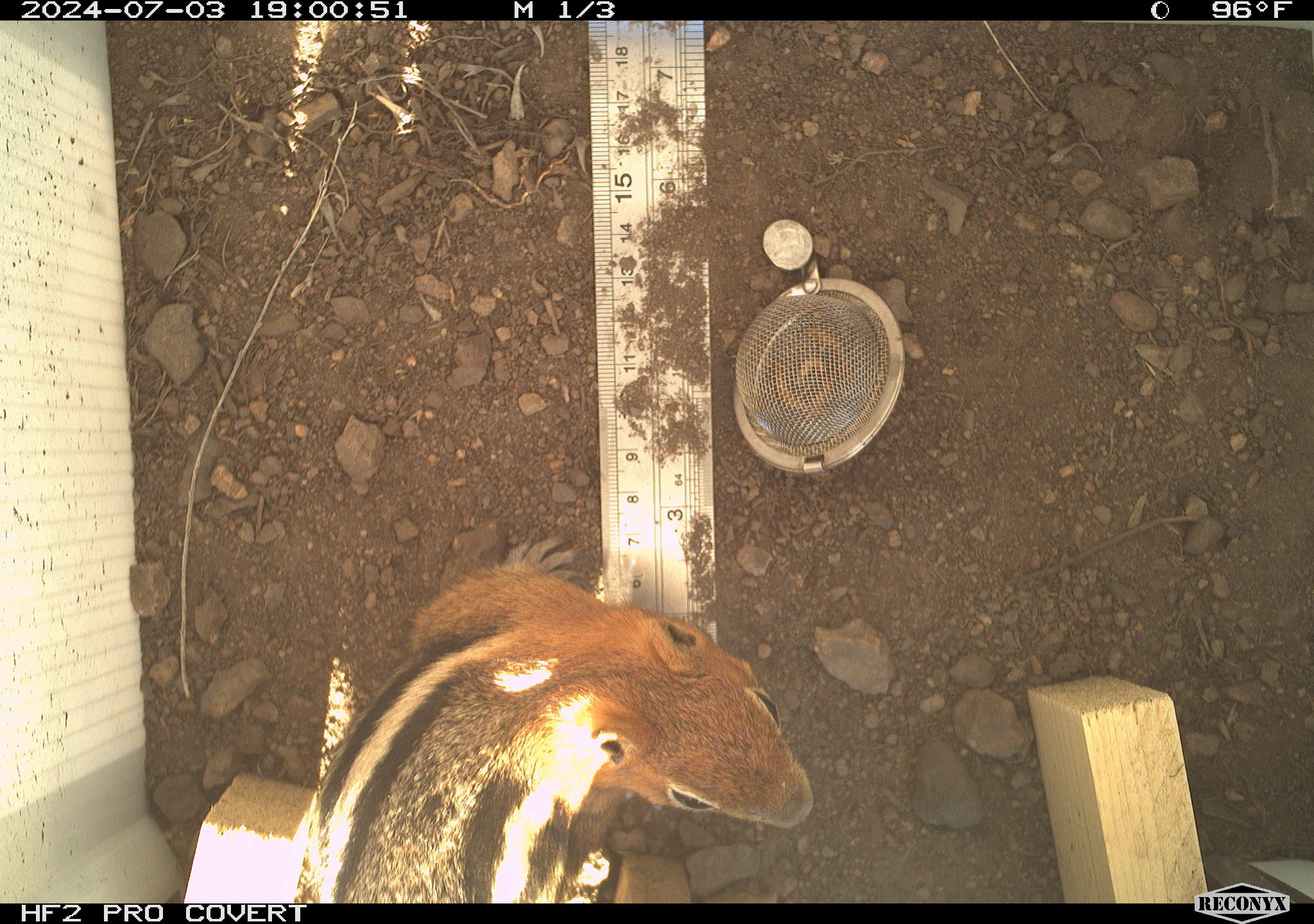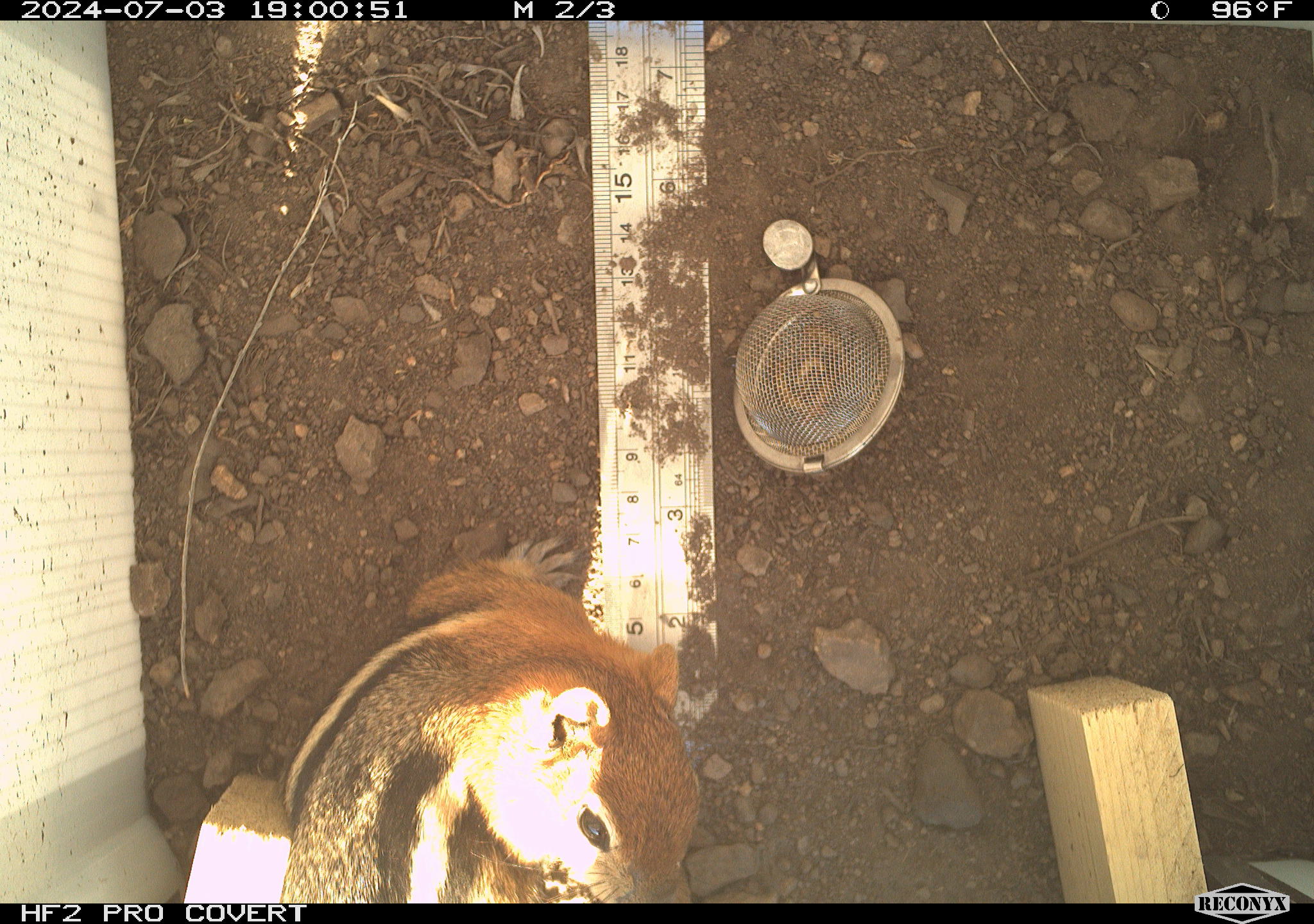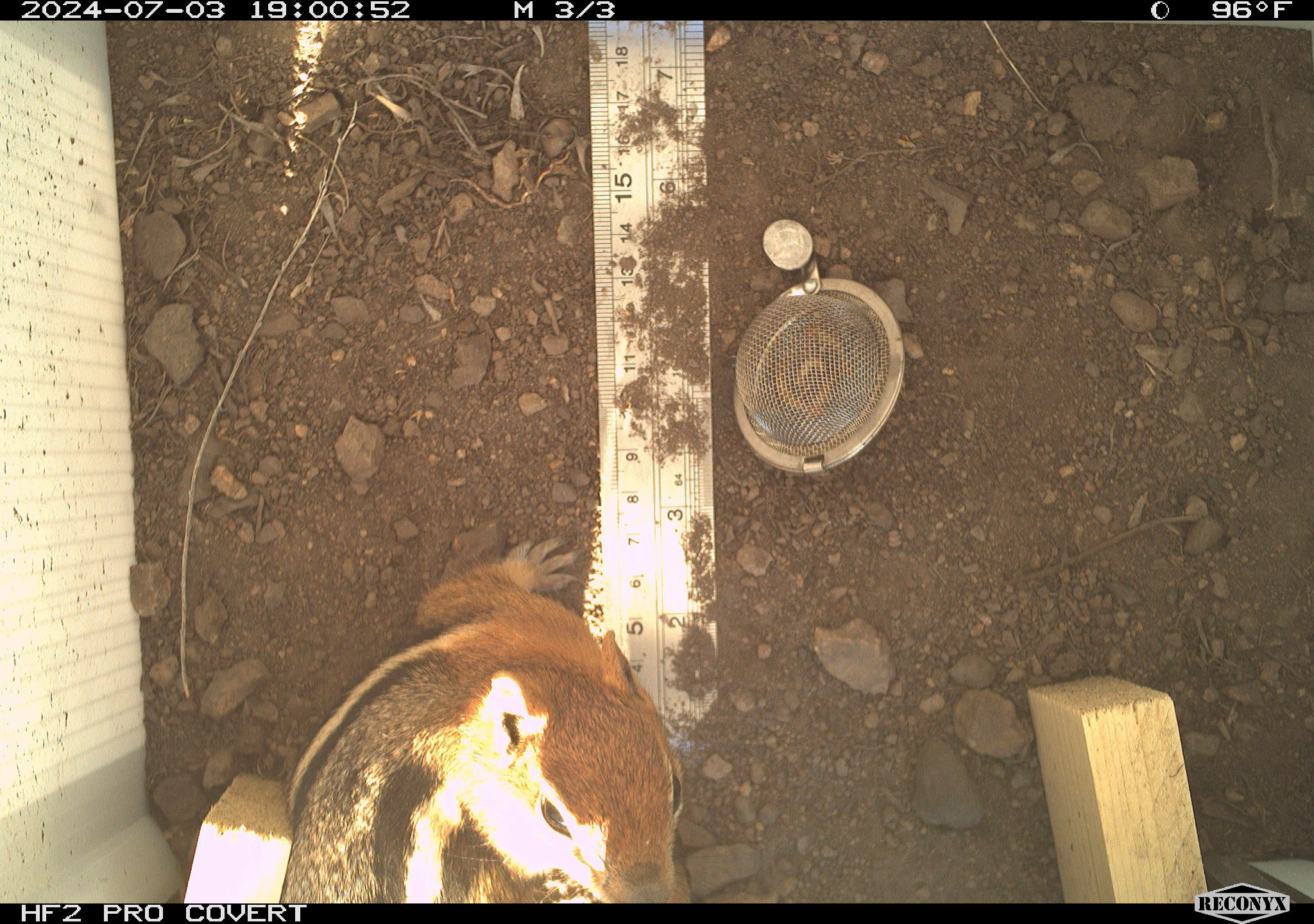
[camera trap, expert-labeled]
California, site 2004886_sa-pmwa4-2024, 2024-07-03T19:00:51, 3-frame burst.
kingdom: Animalia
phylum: Chordata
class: Mammalia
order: Rodentia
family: Sciuridae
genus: Callospermophilus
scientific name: Callospermophilus lateralis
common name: golden mantled ground squirrel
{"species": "golden mantled ground squirrel (Callospermophilus lateralis)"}